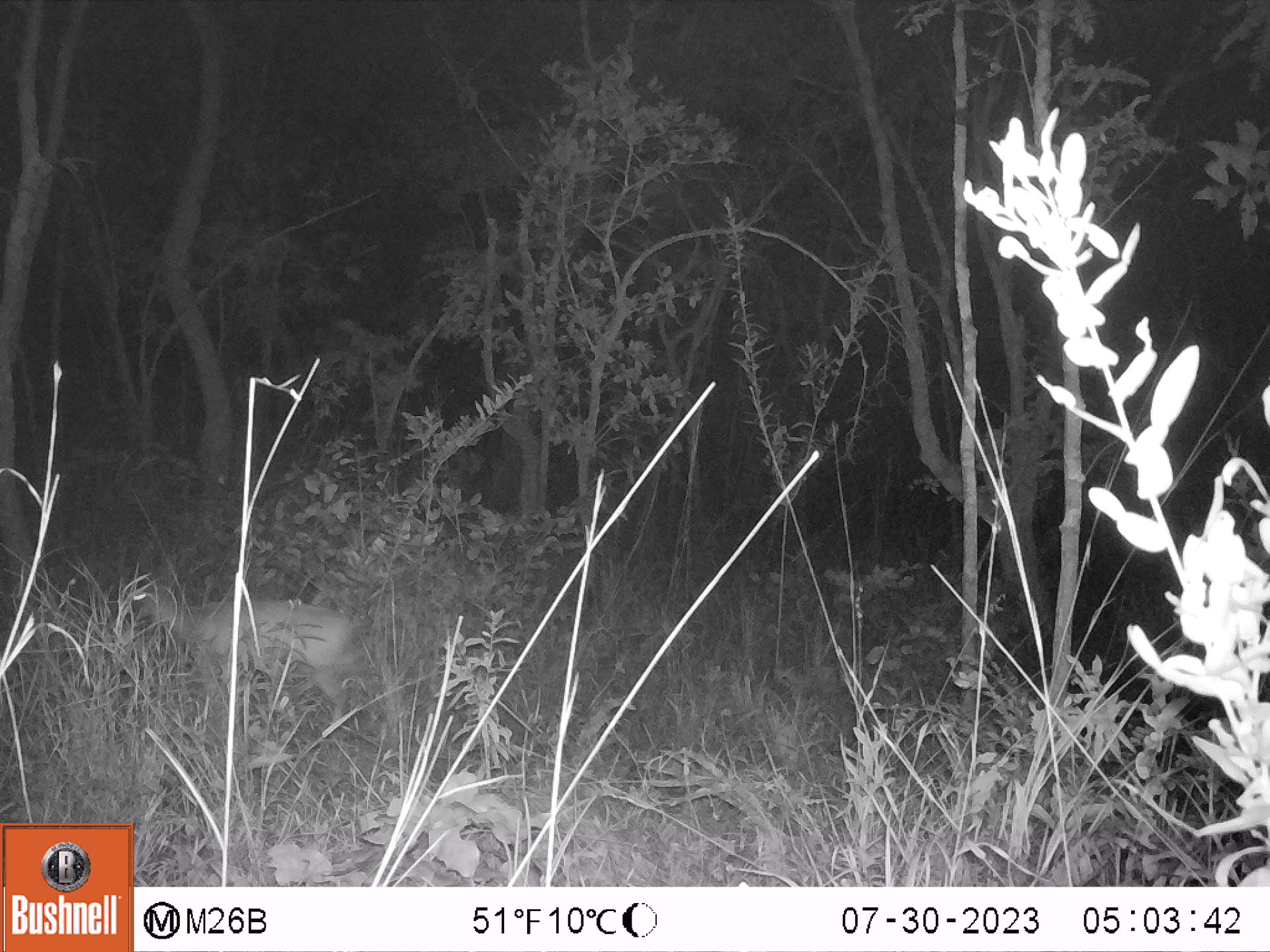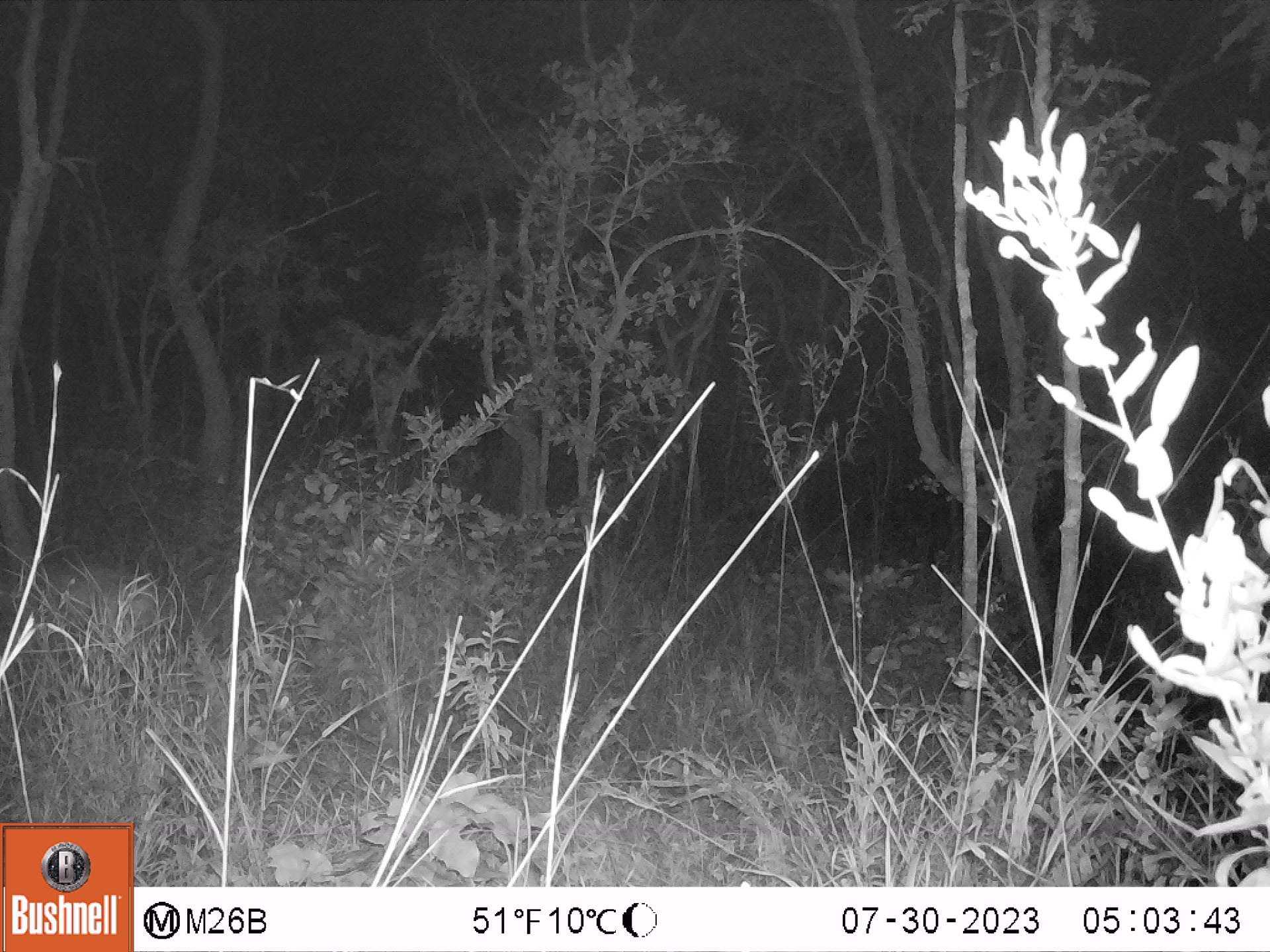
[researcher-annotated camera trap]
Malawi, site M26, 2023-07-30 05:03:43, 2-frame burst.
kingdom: Animalia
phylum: Chordata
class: Mammalia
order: Artiodactyla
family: Bovidae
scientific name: Antilopinae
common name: small antelope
Small antelope (Antilopinae), count 1.